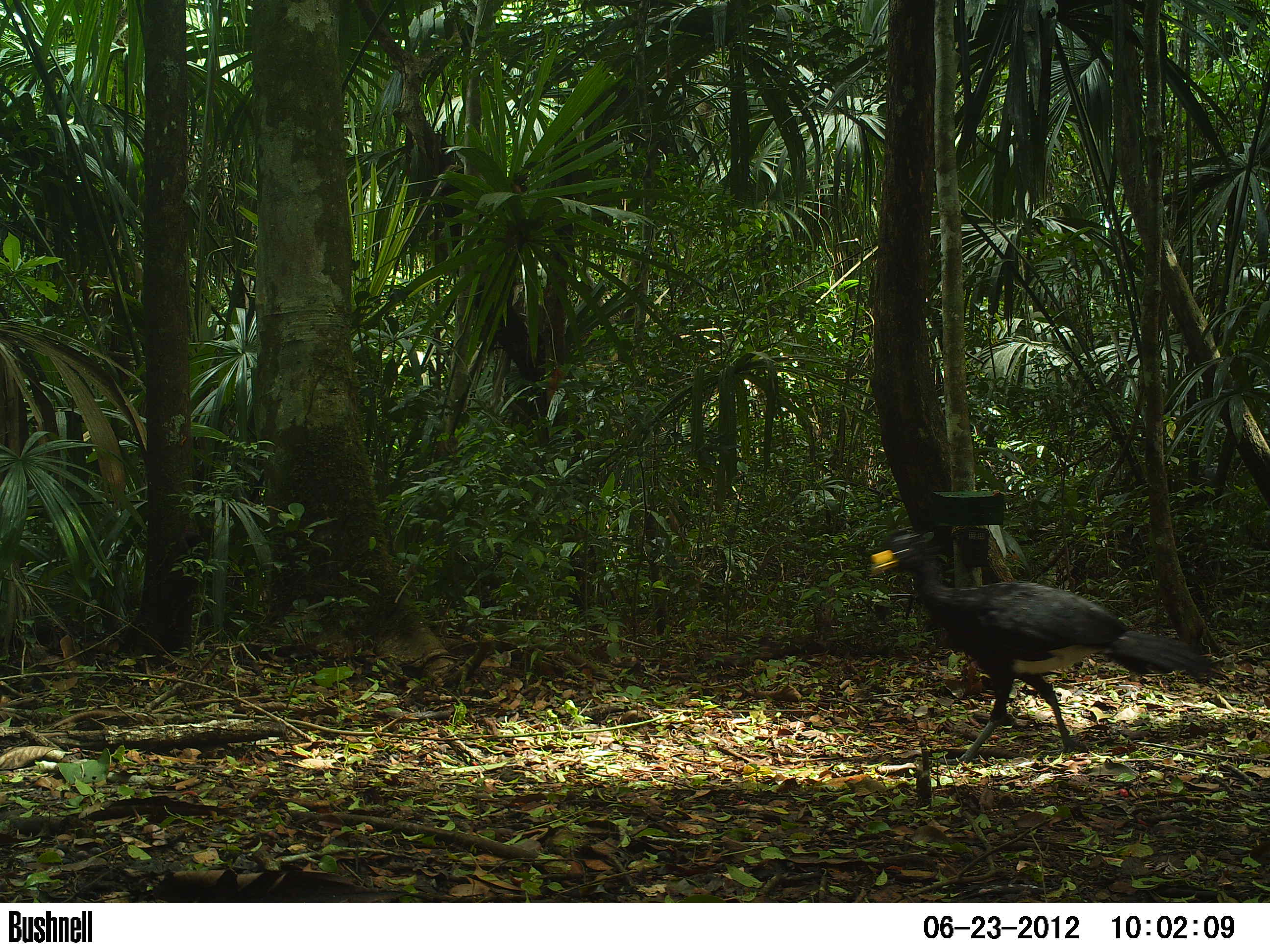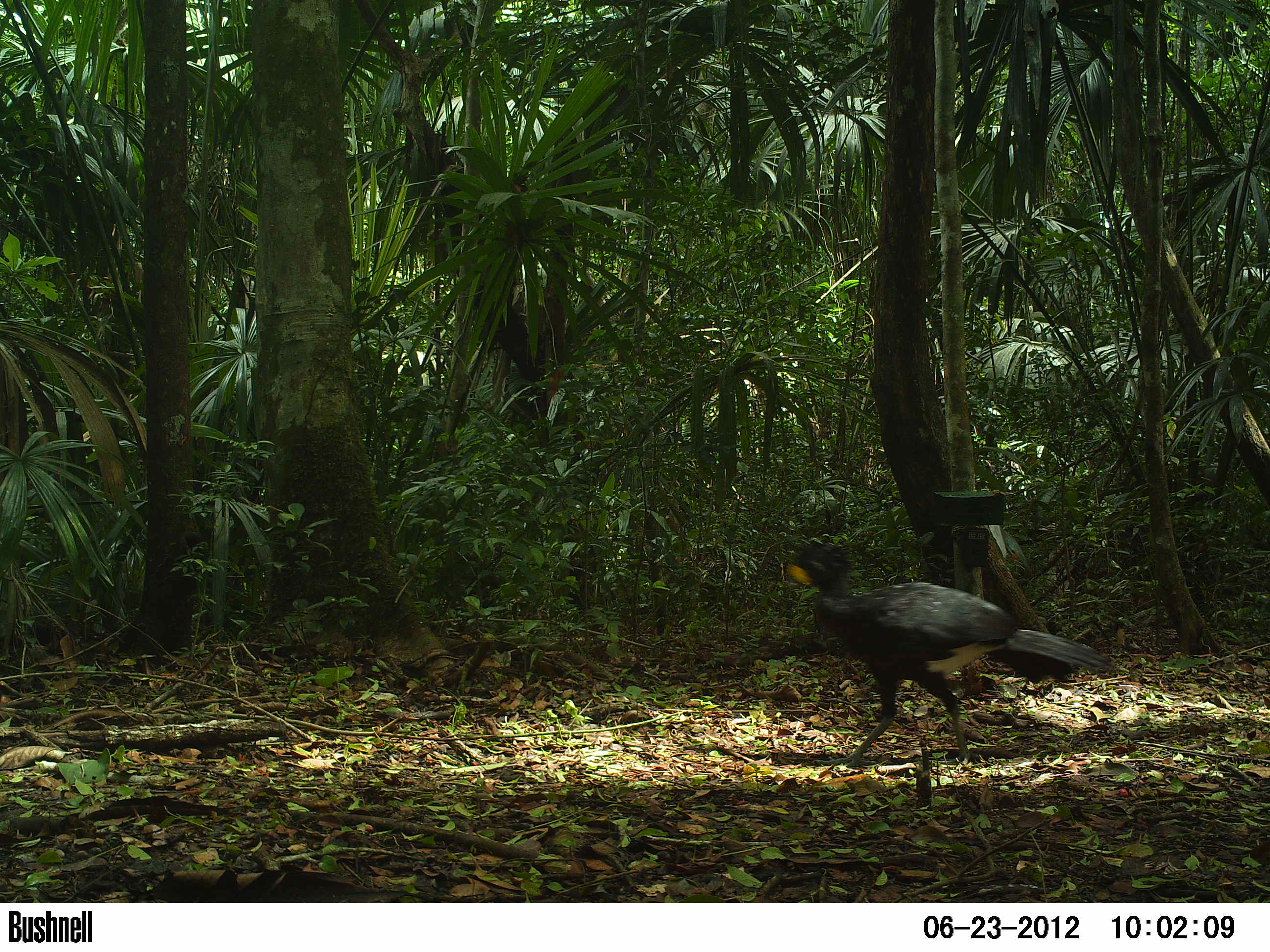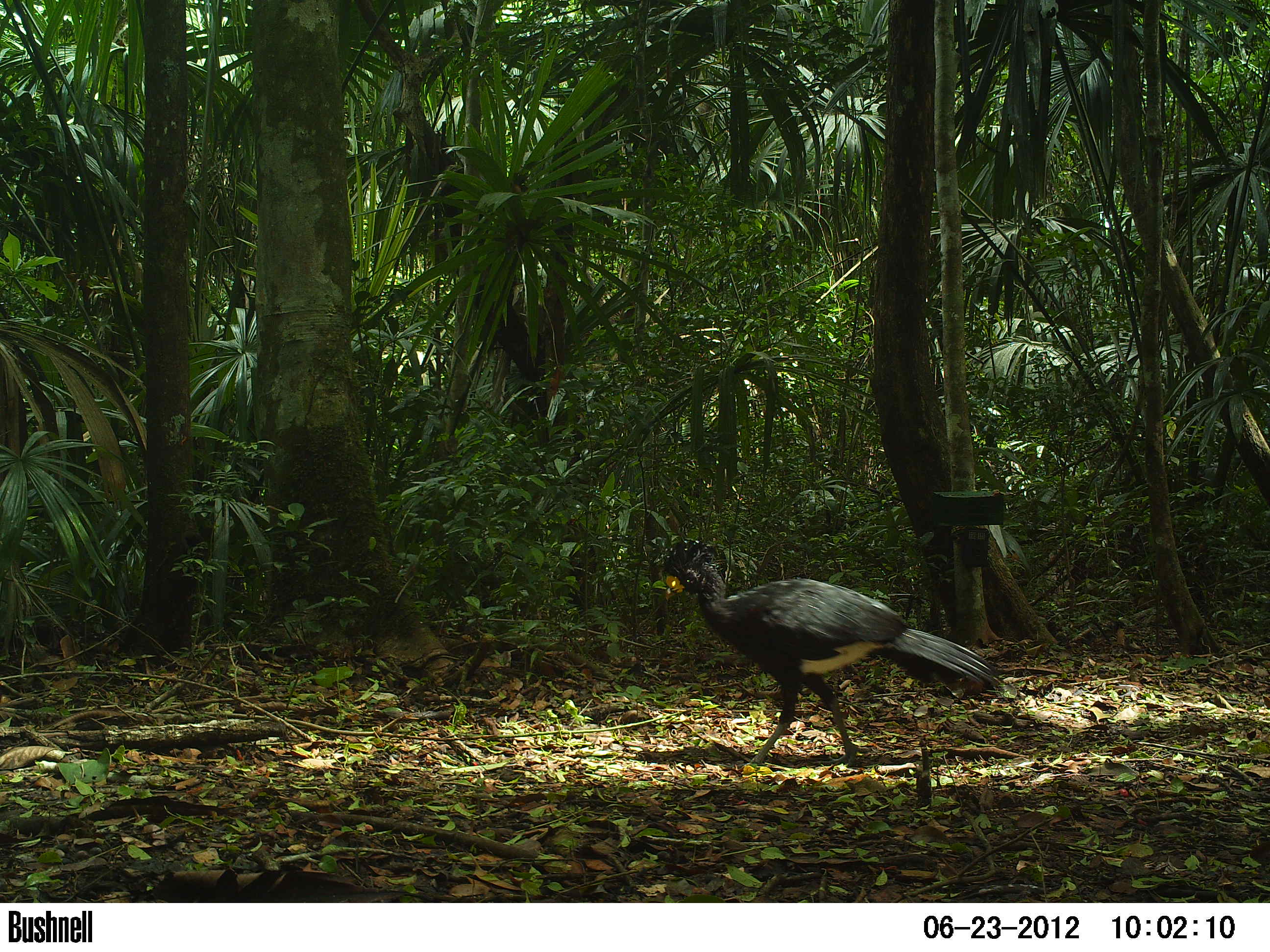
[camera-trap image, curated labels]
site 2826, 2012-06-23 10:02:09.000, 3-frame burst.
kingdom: Animalia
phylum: Chordata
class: Aves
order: Galliformes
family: Cracidae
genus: Crax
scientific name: Crax rubra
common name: great curassow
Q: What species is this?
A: Crax rubra (great curassow).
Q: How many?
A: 1.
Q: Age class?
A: Adult.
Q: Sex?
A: Male.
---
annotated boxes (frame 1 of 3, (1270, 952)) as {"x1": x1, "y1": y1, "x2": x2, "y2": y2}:
crax rubra: {"x1": 867, "y1": 526, "x2": 1219, "y2": 765}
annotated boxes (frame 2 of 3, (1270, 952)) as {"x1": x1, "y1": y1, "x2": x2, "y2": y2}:
crax rubra: {"x1": 784, "y1": 540, "x2": 1113, "y2": 768}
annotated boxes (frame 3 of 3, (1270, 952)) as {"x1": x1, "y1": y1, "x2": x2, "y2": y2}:
crax rubra: {"x1": 661, "y1": 537, "x2": 1002, "y2": 768}